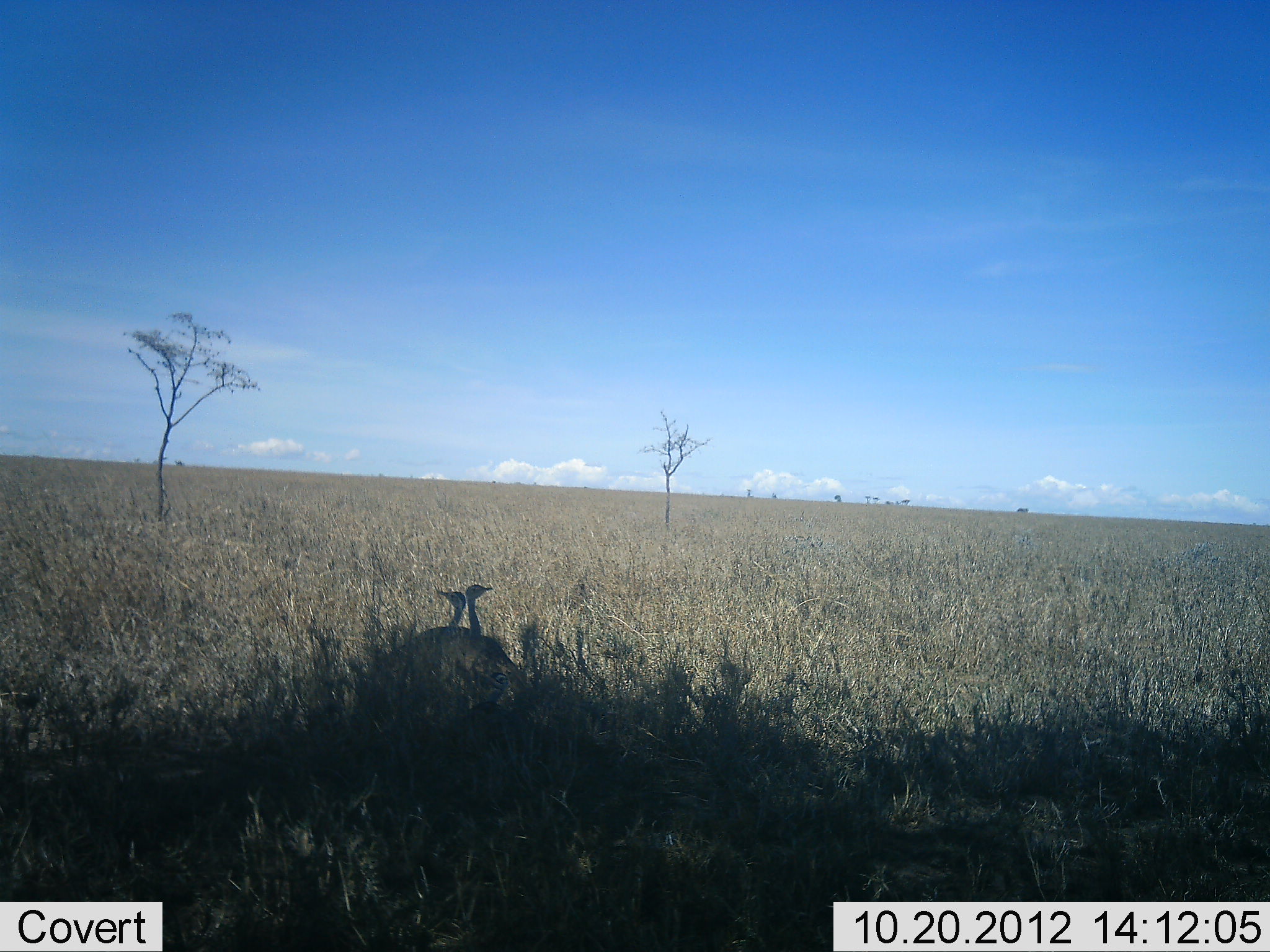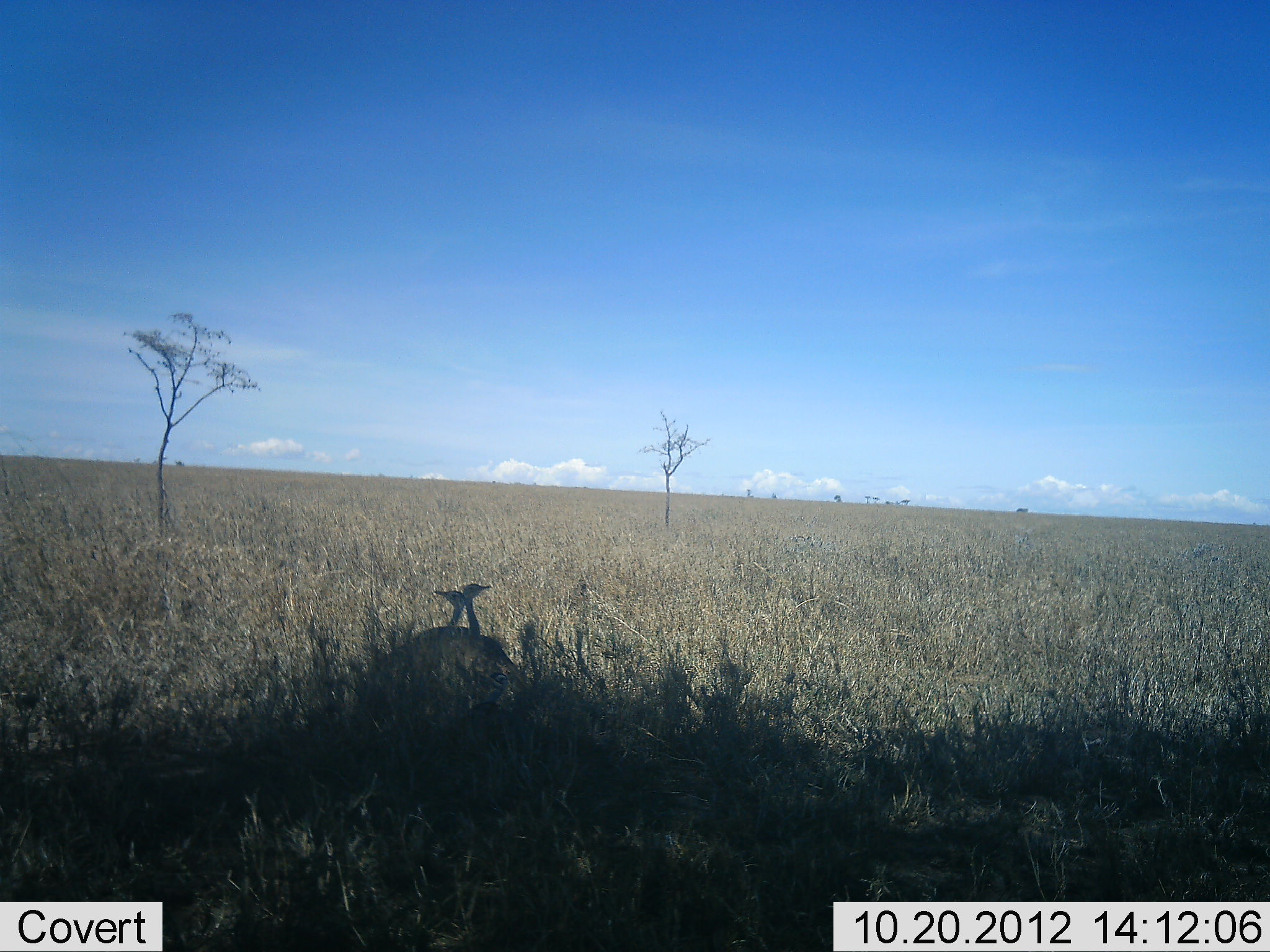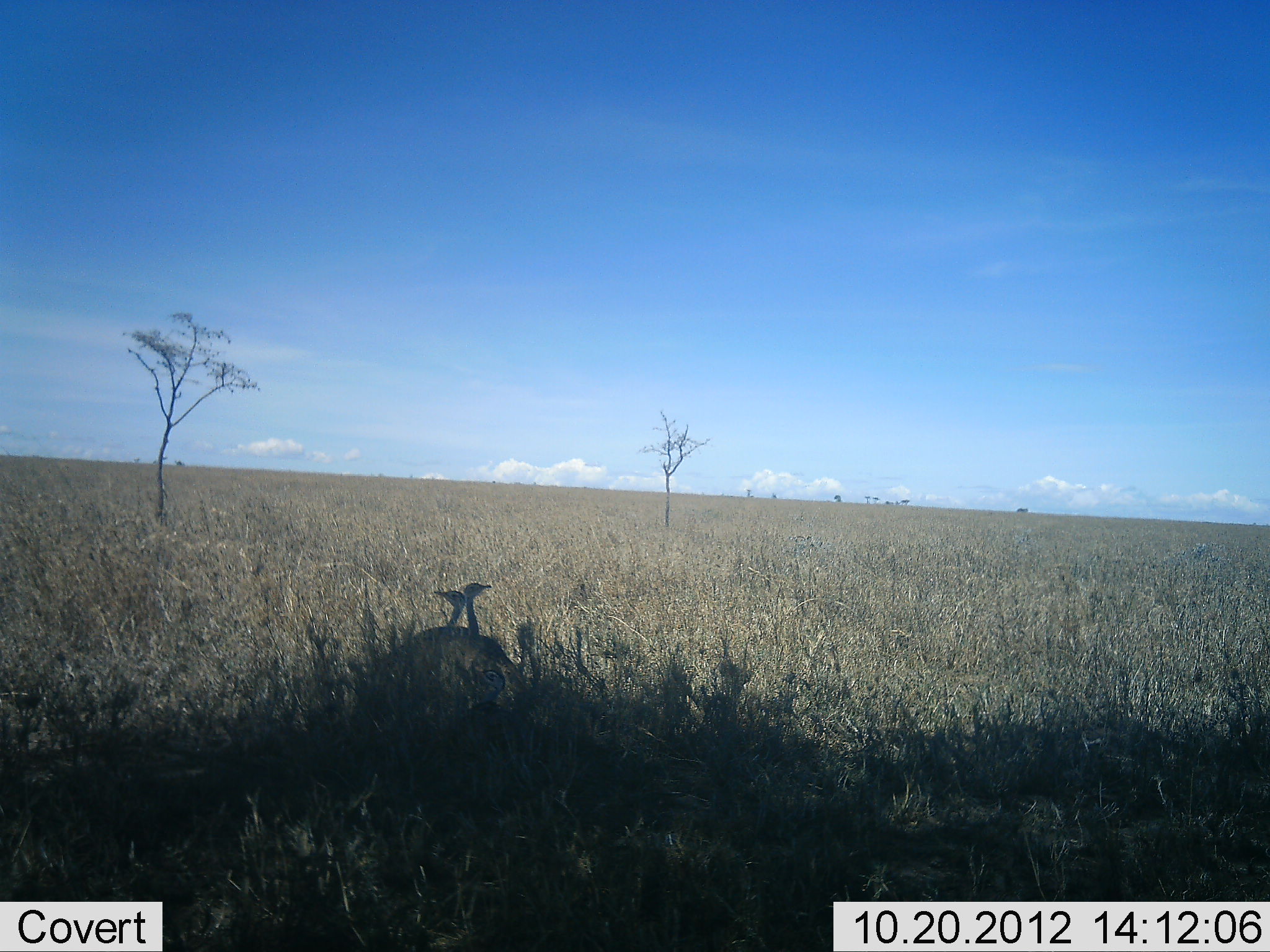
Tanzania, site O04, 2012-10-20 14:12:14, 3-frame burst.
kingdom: Animalia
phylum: Chordata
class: Aves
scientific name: Aves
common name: bird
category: otherbird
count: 2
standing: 50%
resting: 50%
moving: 0%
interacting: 10%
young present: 0%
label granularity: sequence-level